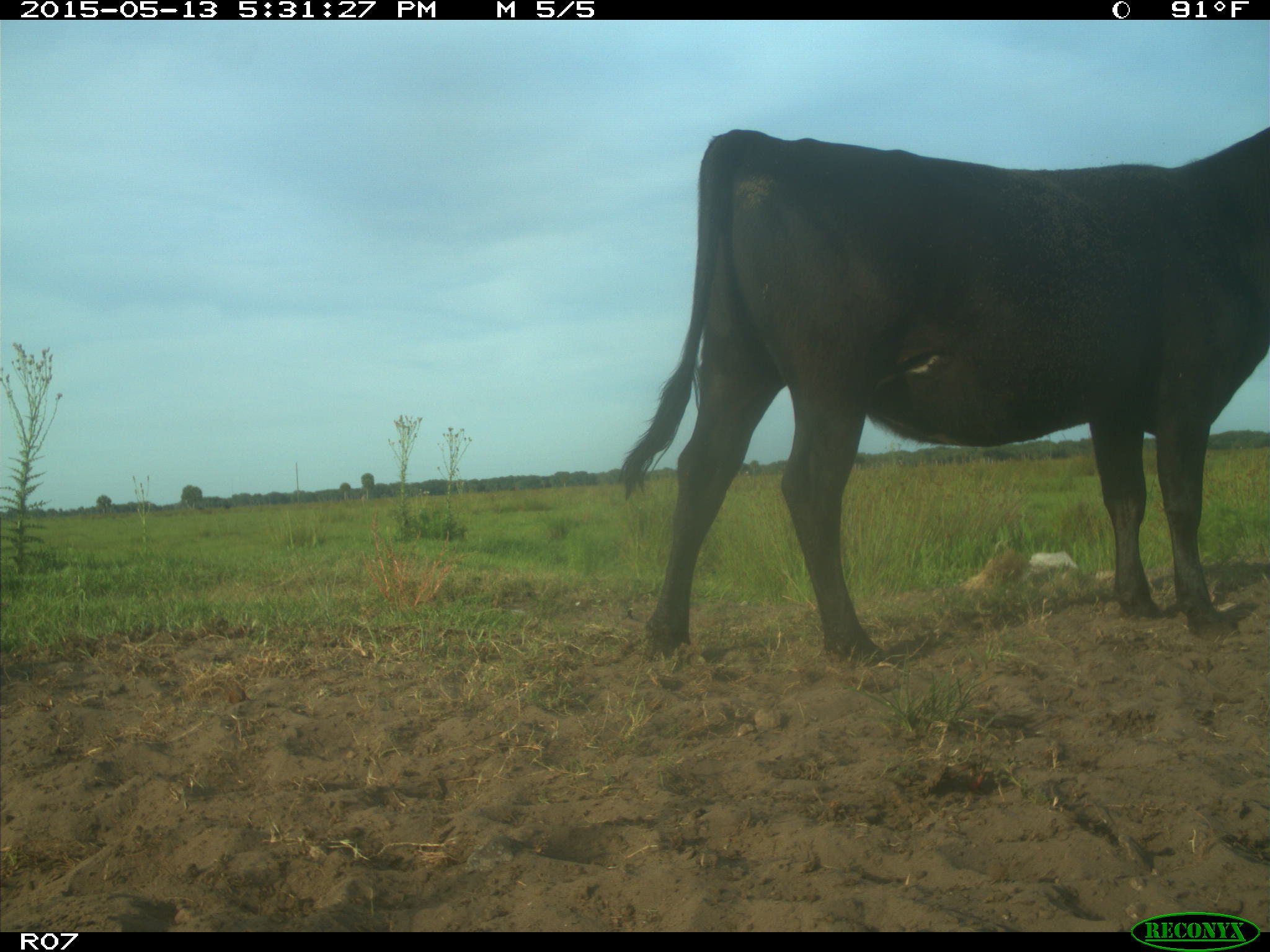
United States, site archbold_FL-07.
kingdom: Animalia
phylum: Chordata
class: Mammalia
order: Artiodactyla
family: Bovidae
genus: Bos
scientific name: Bos taurus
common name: domestic cow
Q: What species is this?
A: Bos taurus (domestic cow).